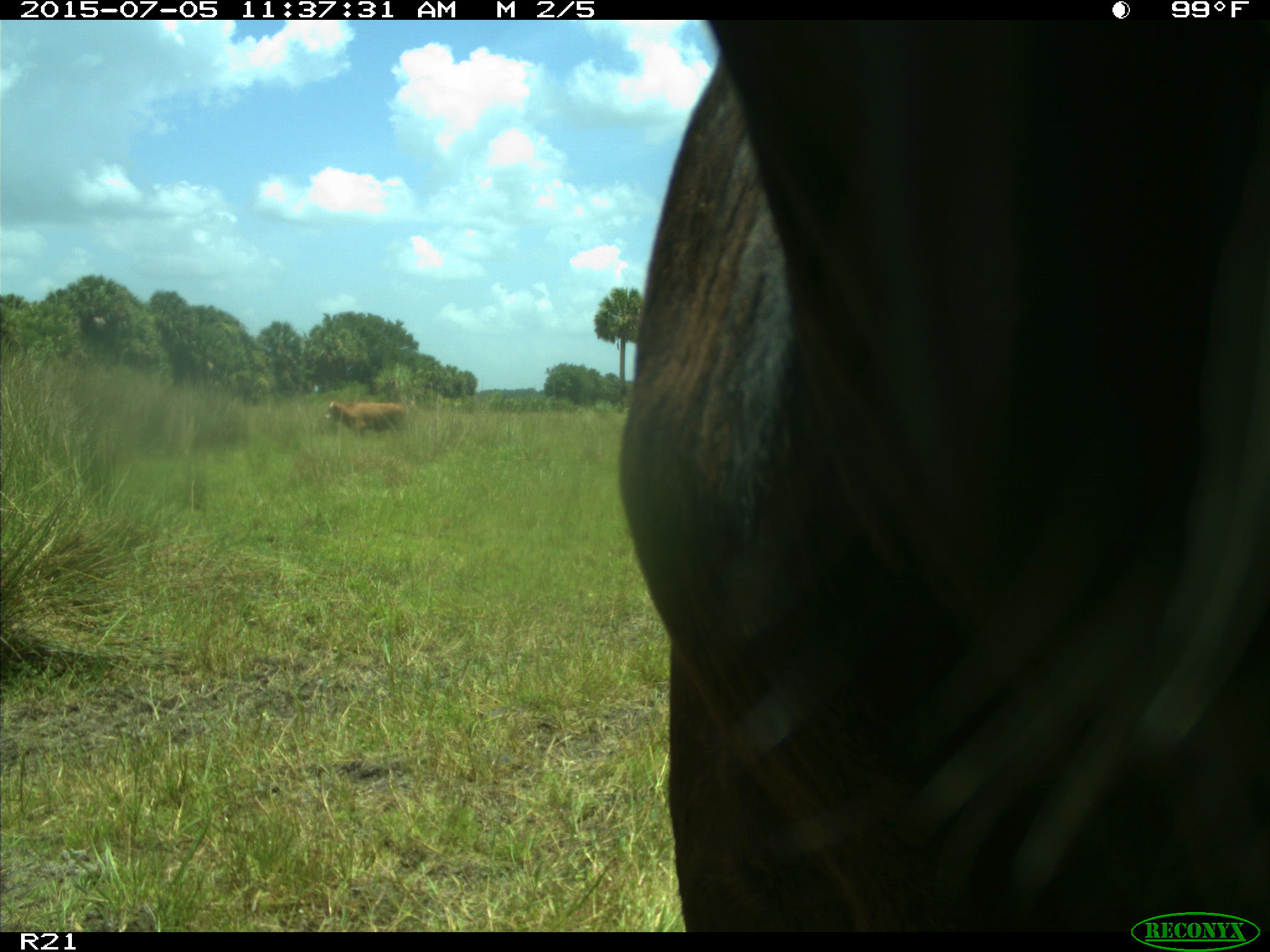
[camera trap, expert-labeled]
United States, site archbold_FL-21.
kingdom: Animalia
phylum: Chordata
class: Mammalia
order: Artiodactyla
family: Bovidae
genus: Bos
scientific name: Bos taurus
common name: domestic cow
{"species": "Bos taurus (domestic cow)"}